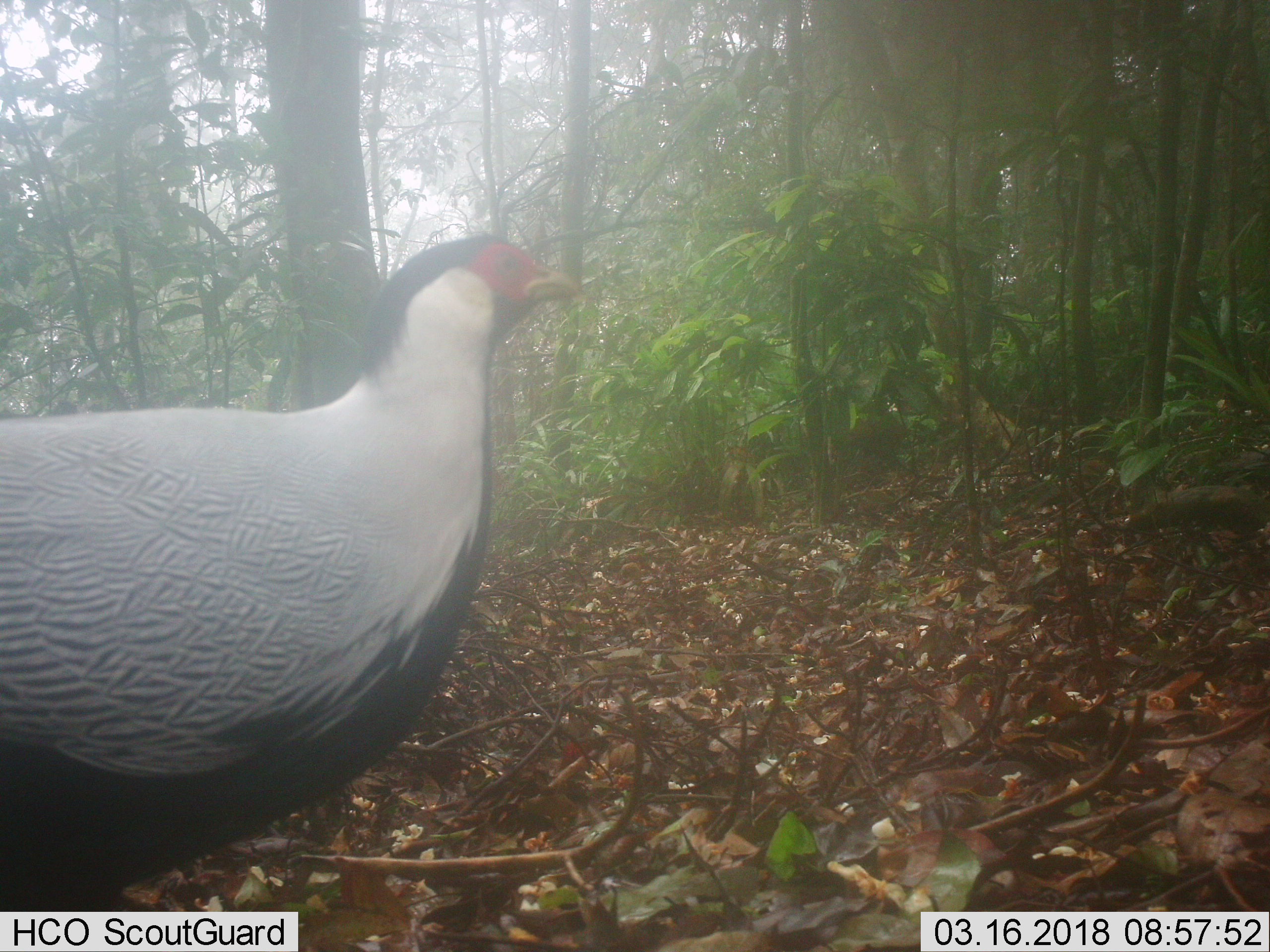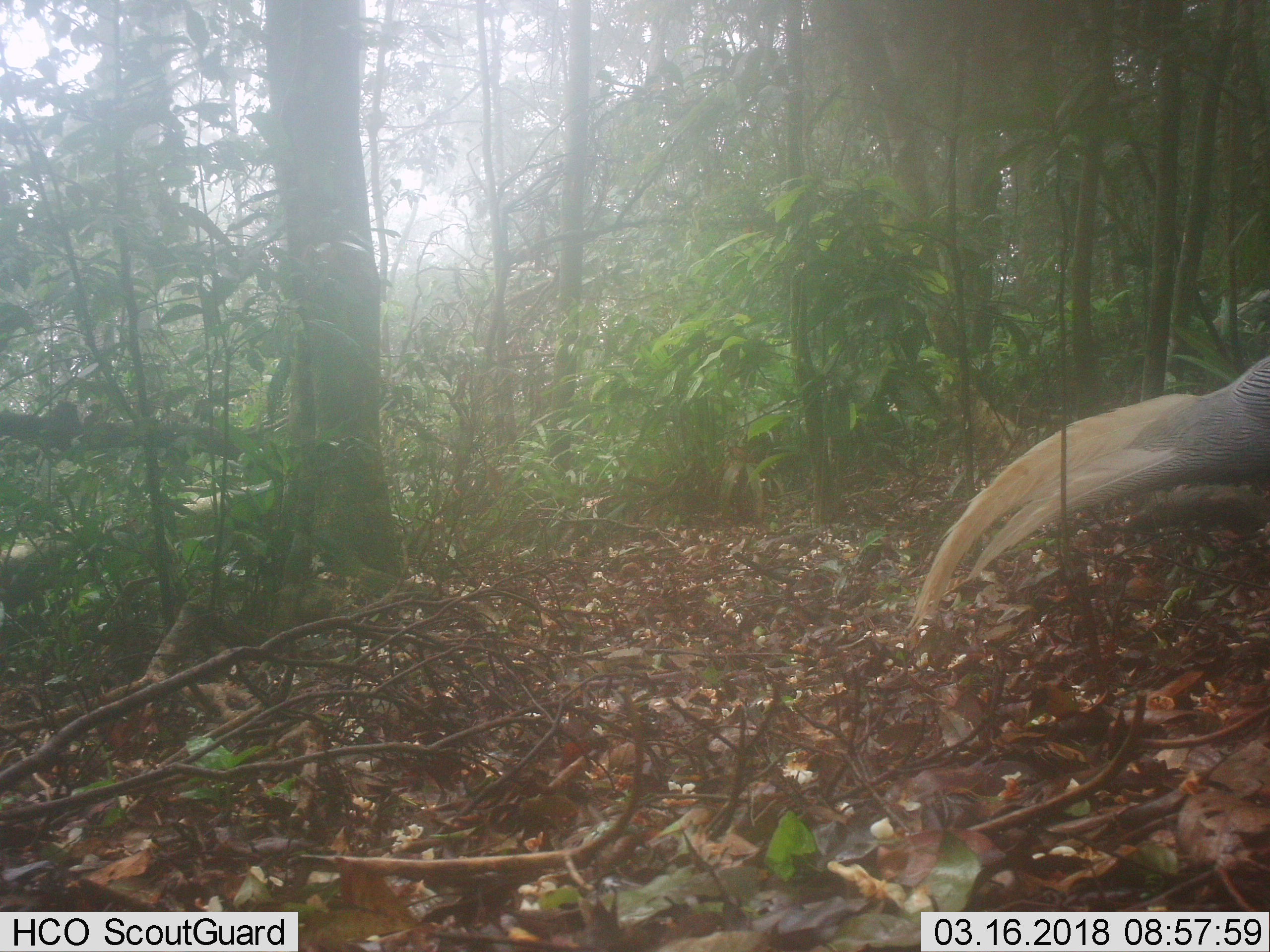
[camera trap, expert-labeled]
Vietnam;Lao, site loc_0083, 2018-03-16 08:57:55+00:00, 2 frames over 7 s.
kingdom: Animalia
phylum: Chordata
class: Aves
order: Galliformes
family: Phasianidae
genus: Lophura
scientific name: Lophura nycthemera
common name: silver pheasant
Silver pheasant (Lophura nycthemera). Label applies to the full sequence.